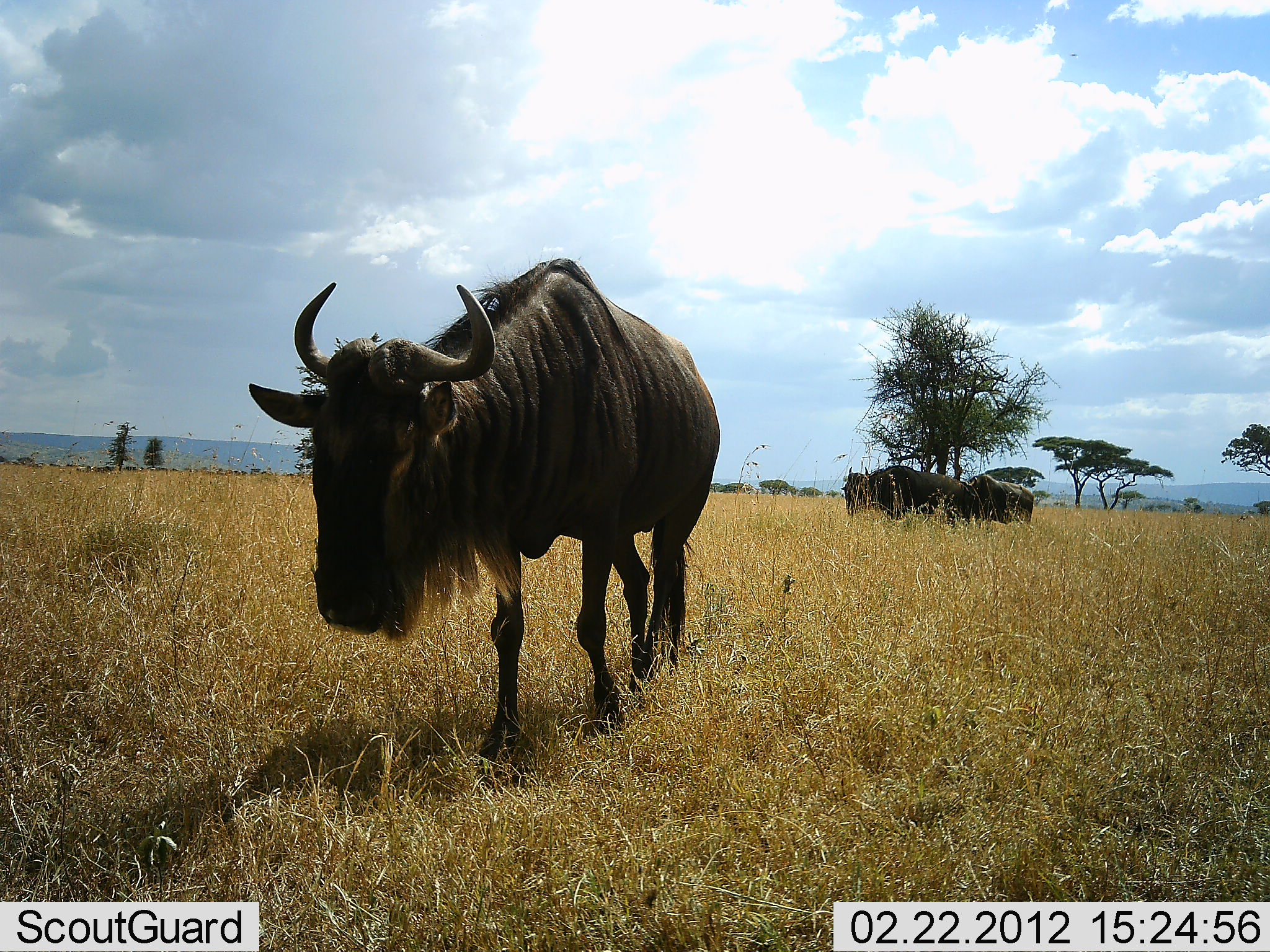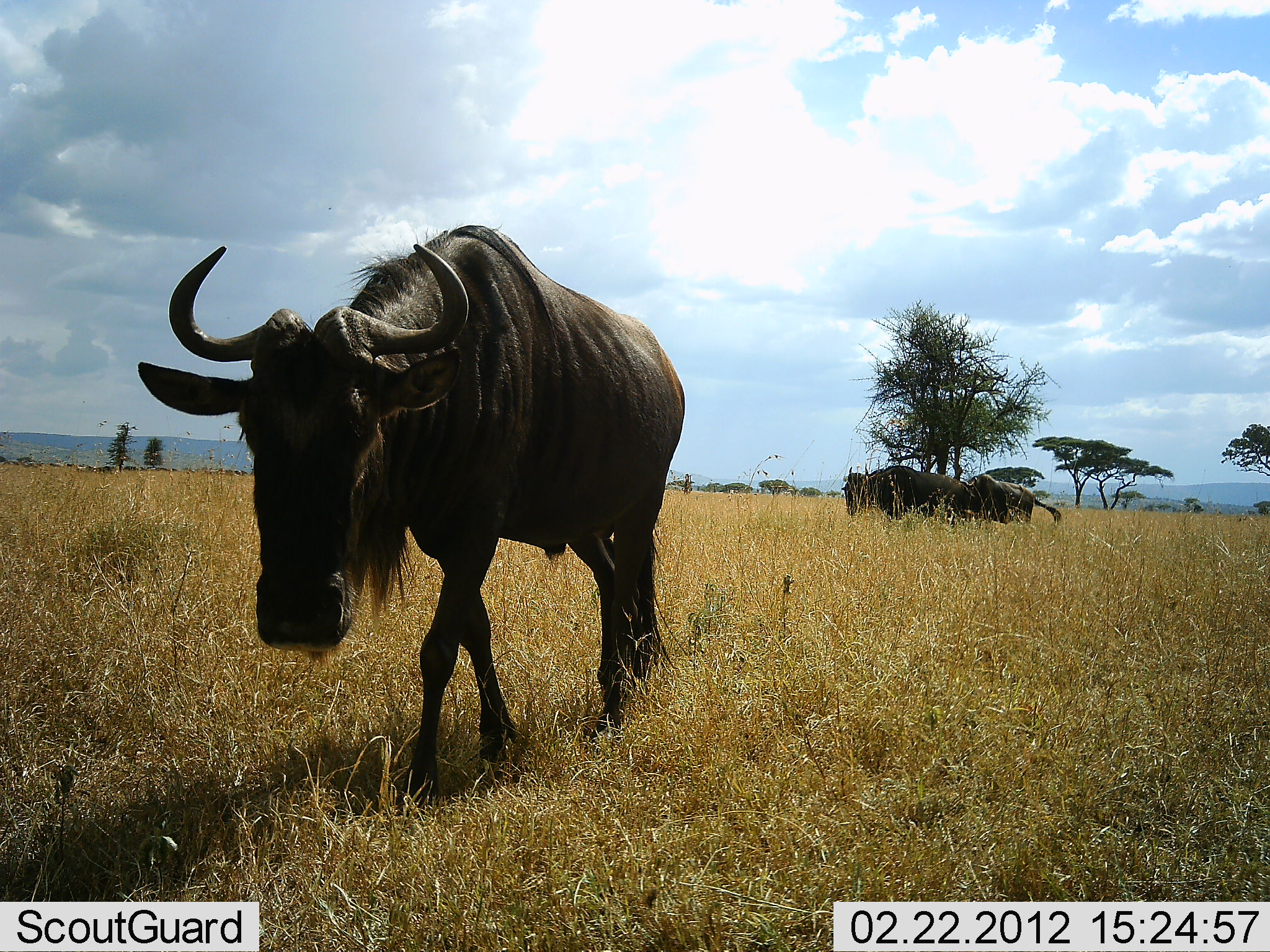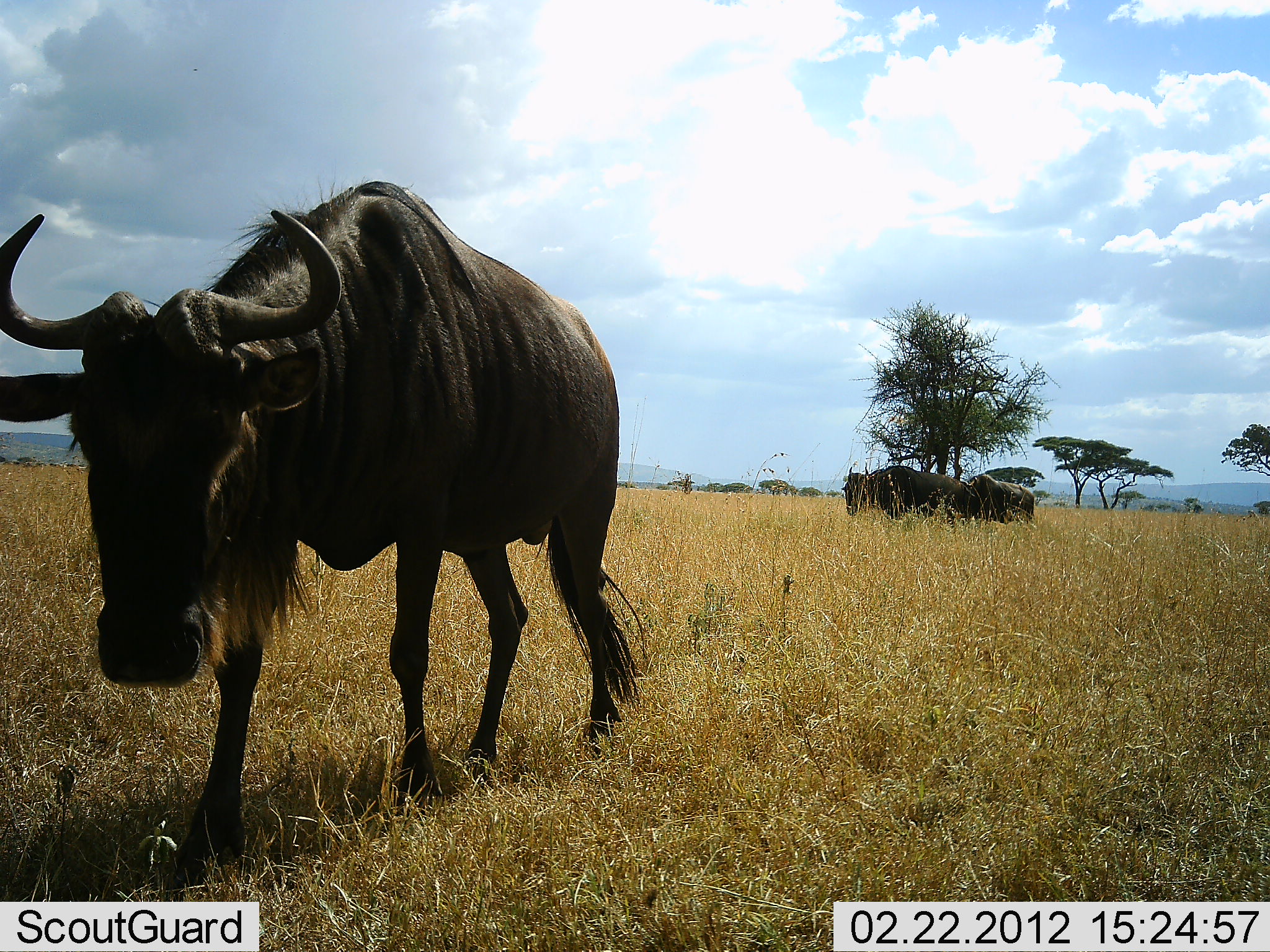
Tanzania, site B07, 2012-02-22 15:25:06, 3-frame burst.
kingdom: Animalia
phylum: Chordata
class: Mammalia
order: Artiodactyla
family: Bovidae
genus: Connochaetes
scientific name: Connochaetes taurinus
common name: blue wildebeest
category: wildebeest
Wildebeest (blue wildebeest) (Connochaetes taurinus), count 3. Behavior (volunteer vote fractions): standing 87%, resting 13%, moving 91%, interacting 0%. Young present (vote fraction): 0%. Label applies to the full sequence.